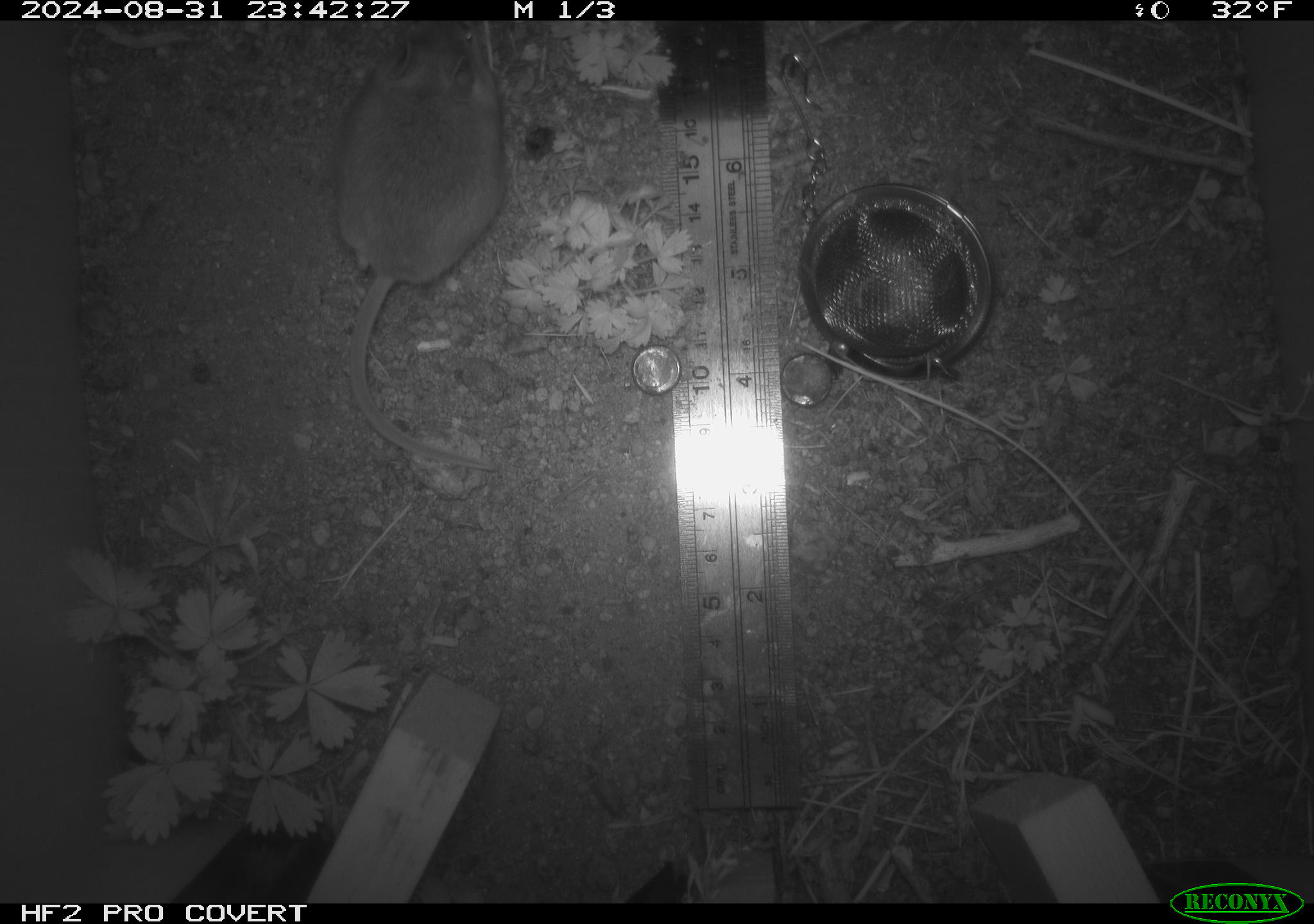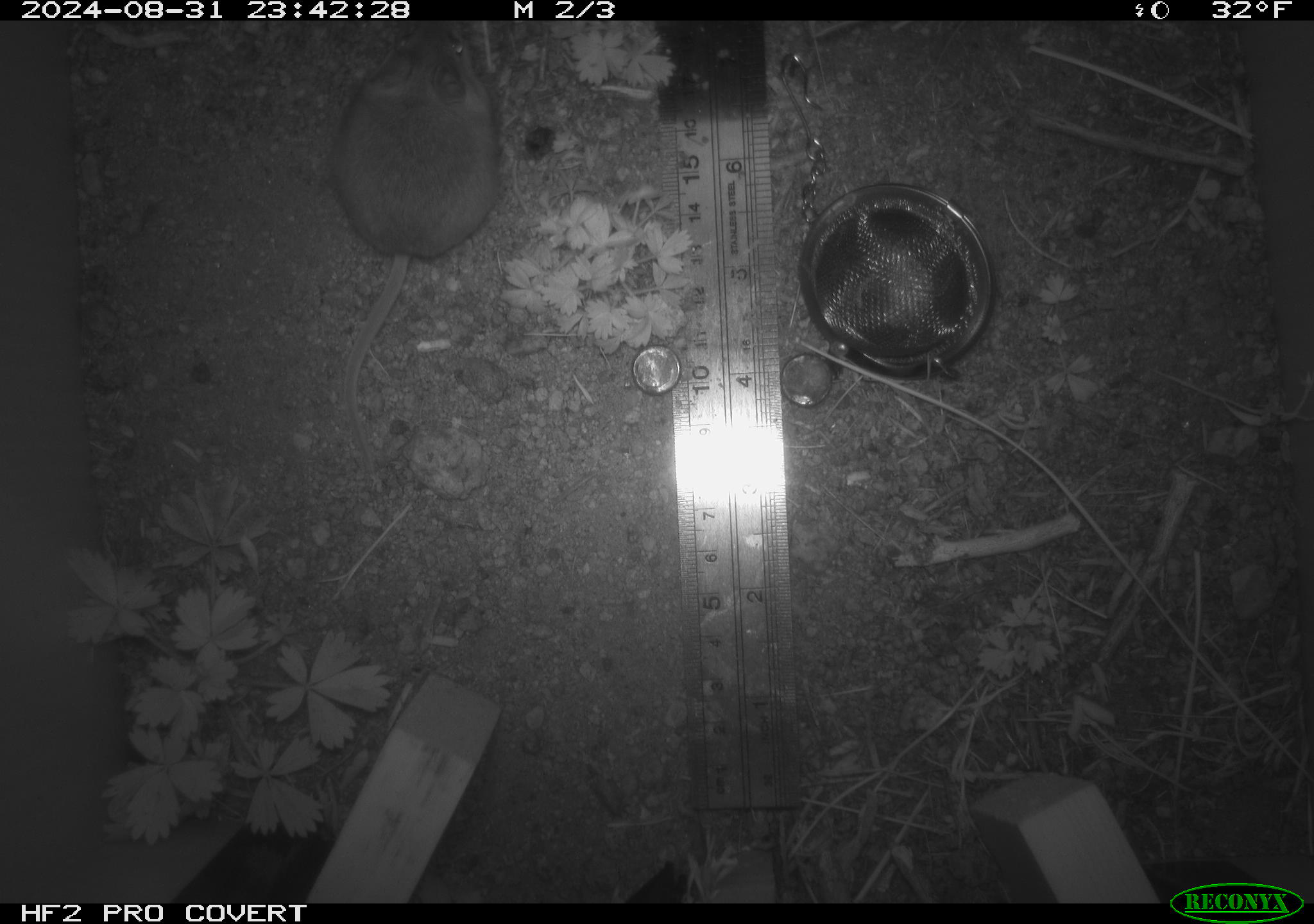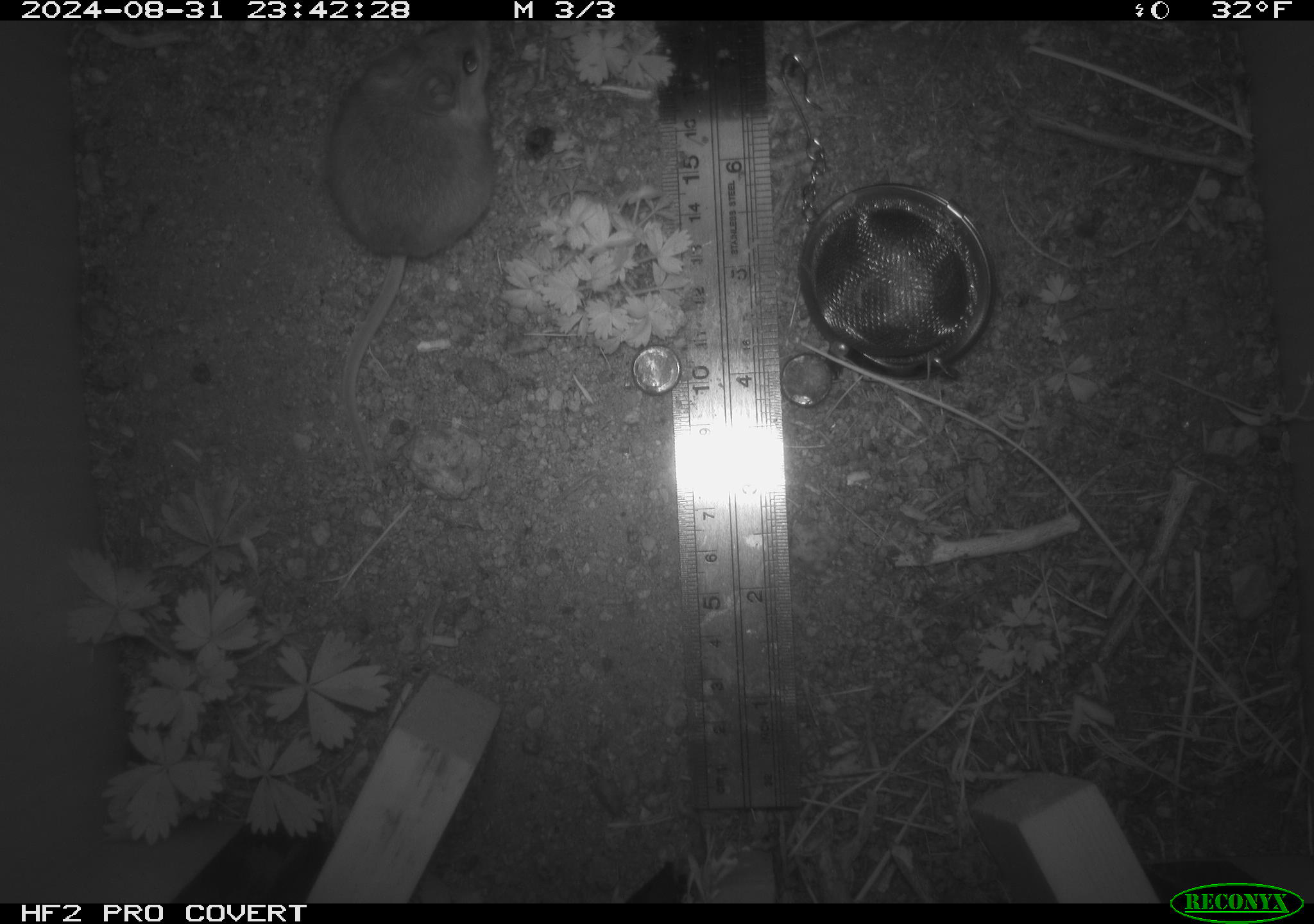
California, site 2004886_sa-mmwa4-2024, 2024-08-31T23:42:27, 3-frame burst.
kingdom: Animalia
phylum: Chordata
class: Mammalia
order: Rodentia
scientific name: Rodentia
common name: mouse species